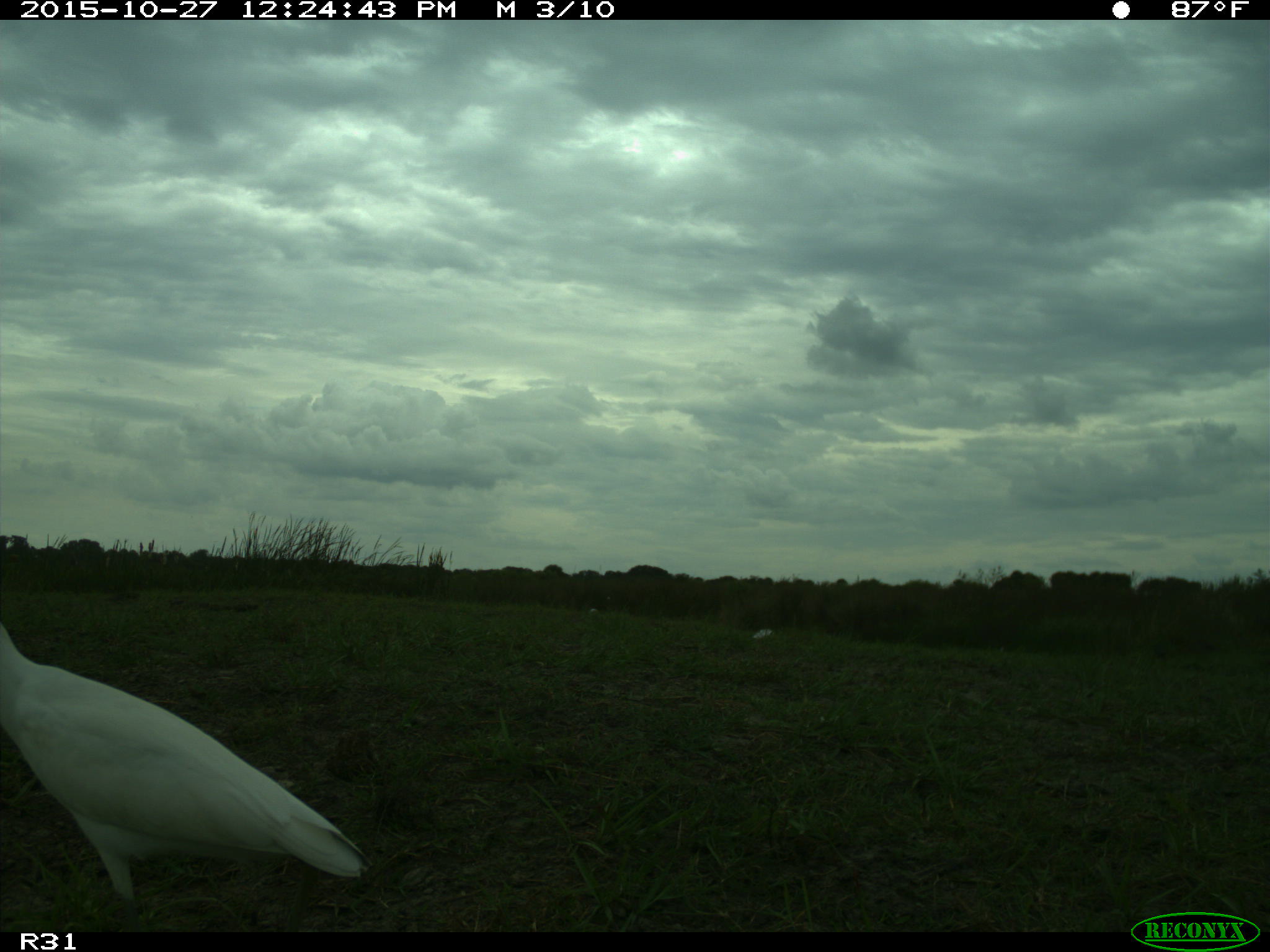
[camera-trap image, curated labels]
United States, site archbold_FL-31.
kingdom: Animalia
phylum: Chordata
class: Aves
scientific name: Aves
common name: birds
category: unidentified bird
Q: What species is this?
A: Unidentified bird (birds) (Aves).